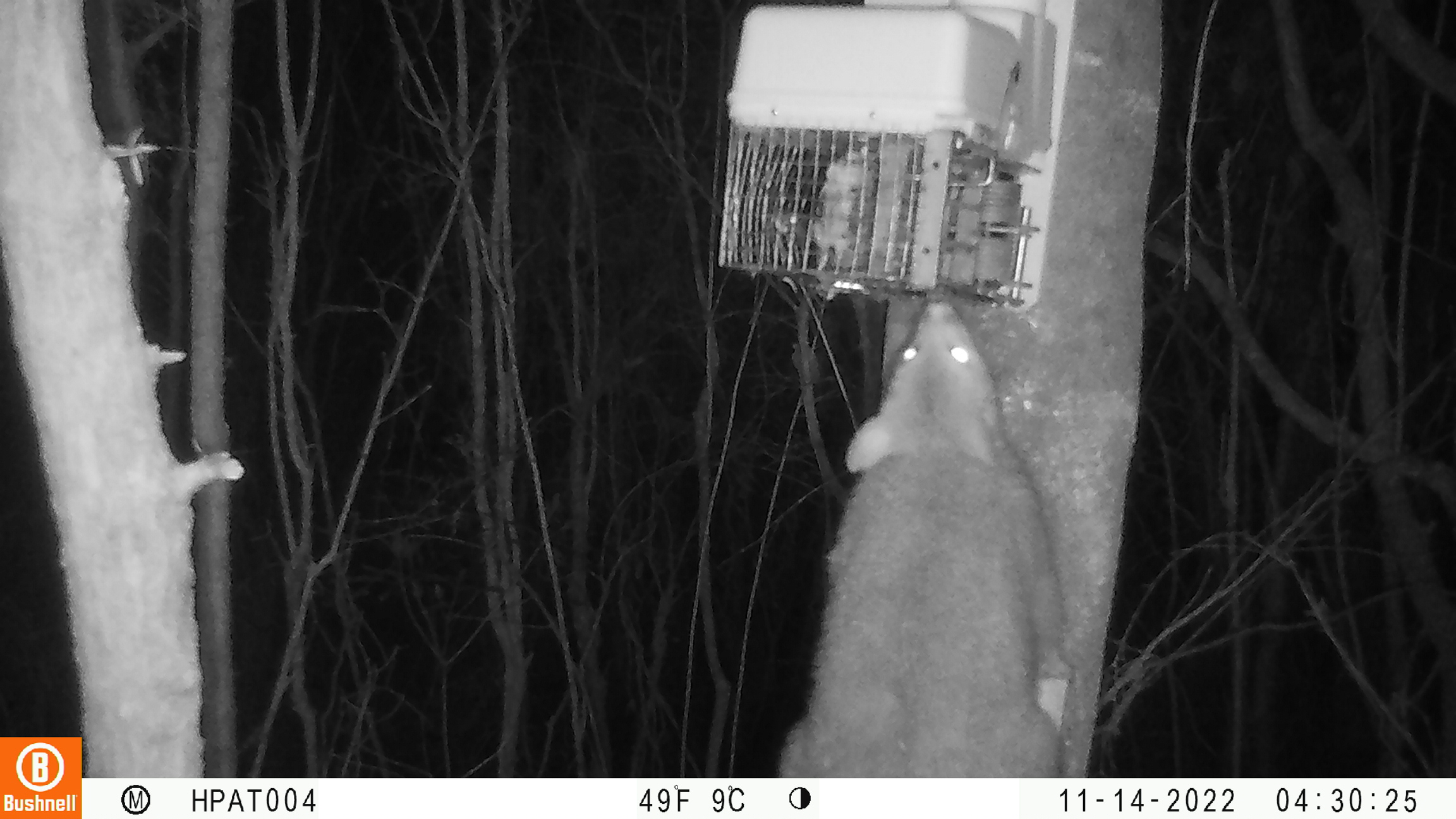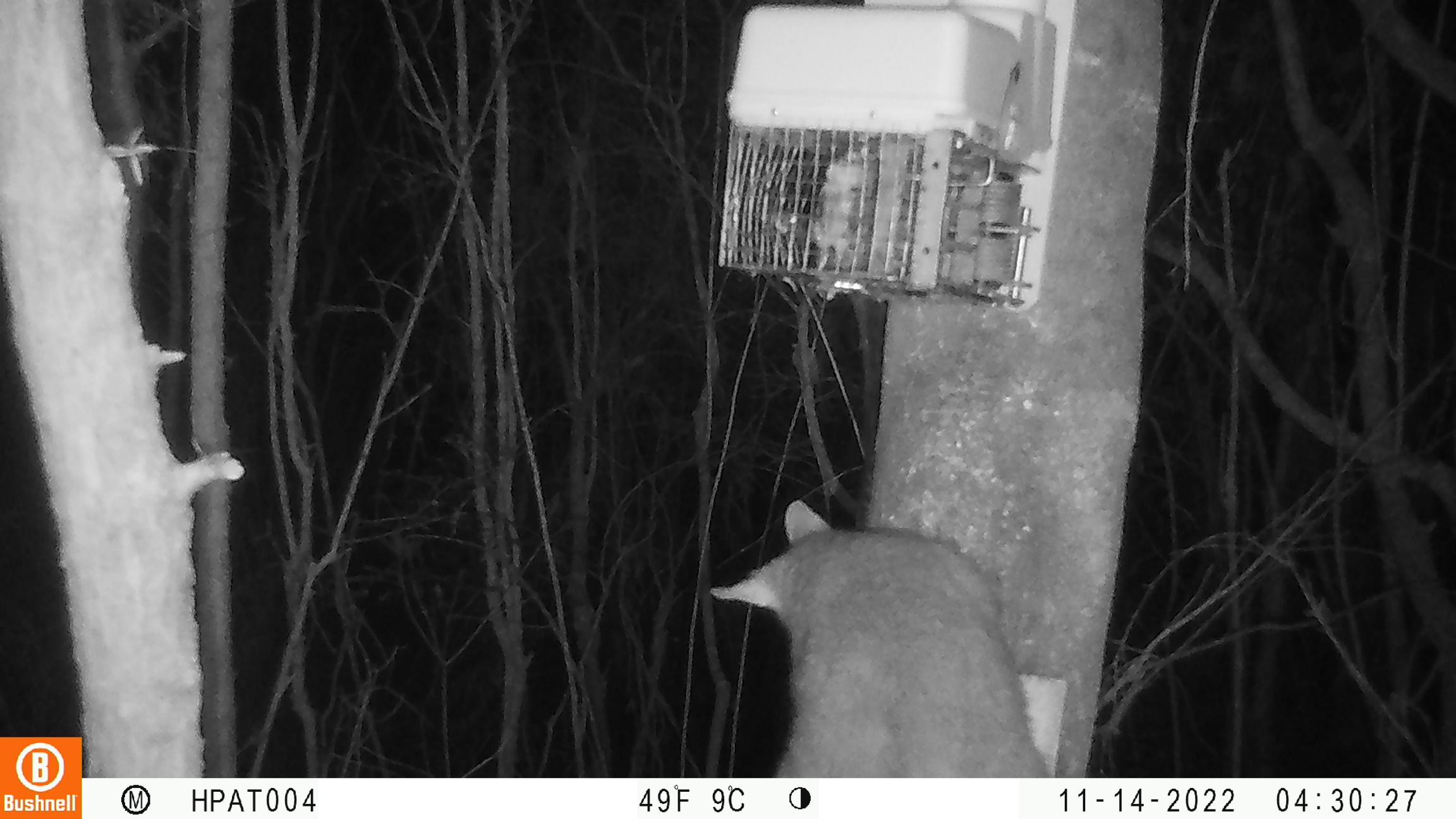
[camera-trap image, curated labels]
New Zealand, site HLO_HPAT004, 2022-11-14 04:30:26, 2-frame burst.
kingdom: Animalia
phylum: Chordata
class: Mammalia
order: Diprotodontia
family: Phalangeridae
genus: Trichosurus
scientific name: Trichosurus vulpecula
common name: common brushtail possum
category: possum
Possum (common brushtail possum) (Trichosurus vulpecula).